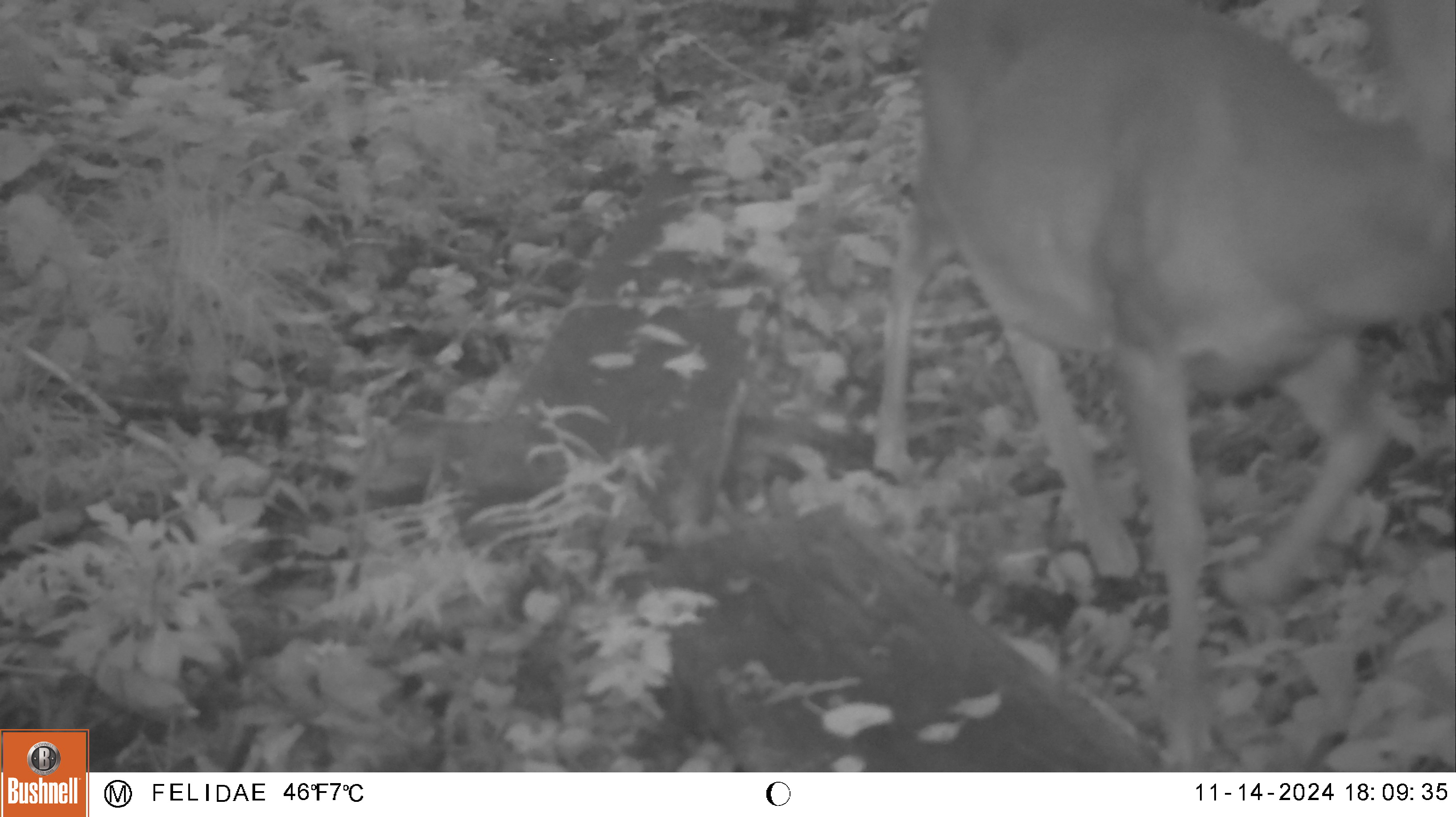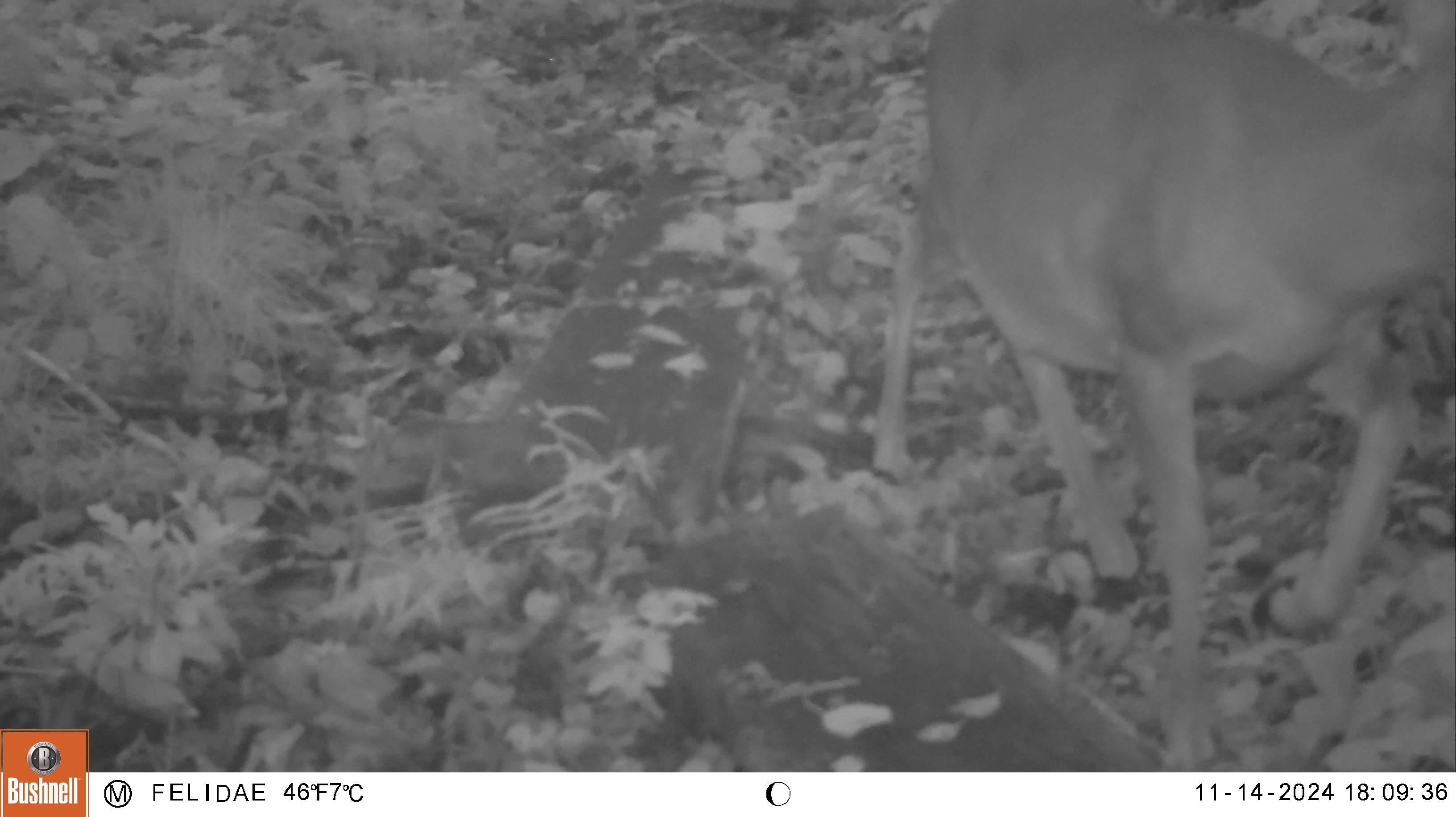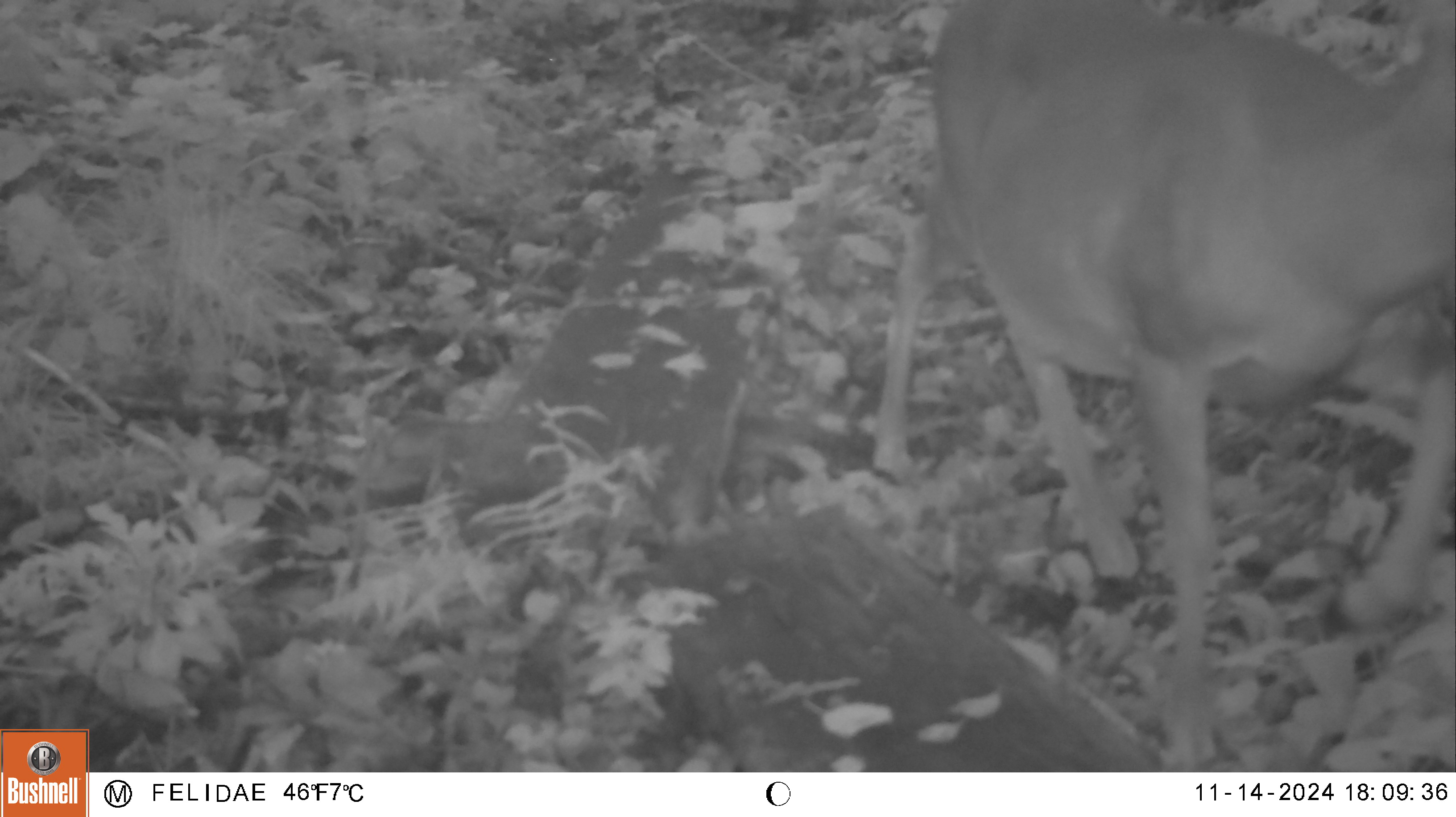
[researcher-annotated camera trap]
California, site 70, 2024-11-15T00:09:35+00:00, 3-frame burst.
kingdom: Animalia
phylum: Chordata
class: Mammalia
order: Artiodactyla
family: Cervidae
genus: Odocoileus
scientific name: Odocoileus hemionus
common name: mule deer